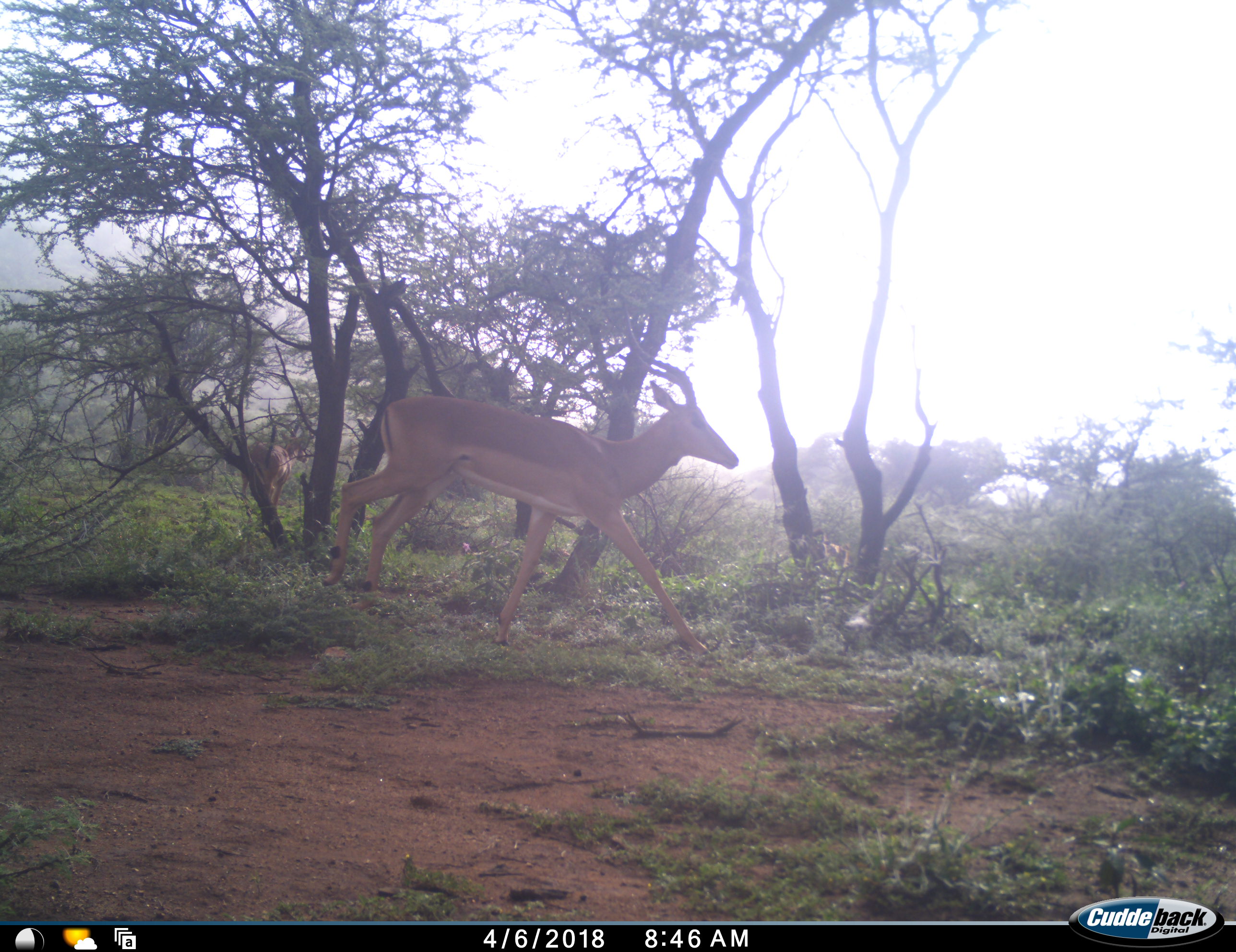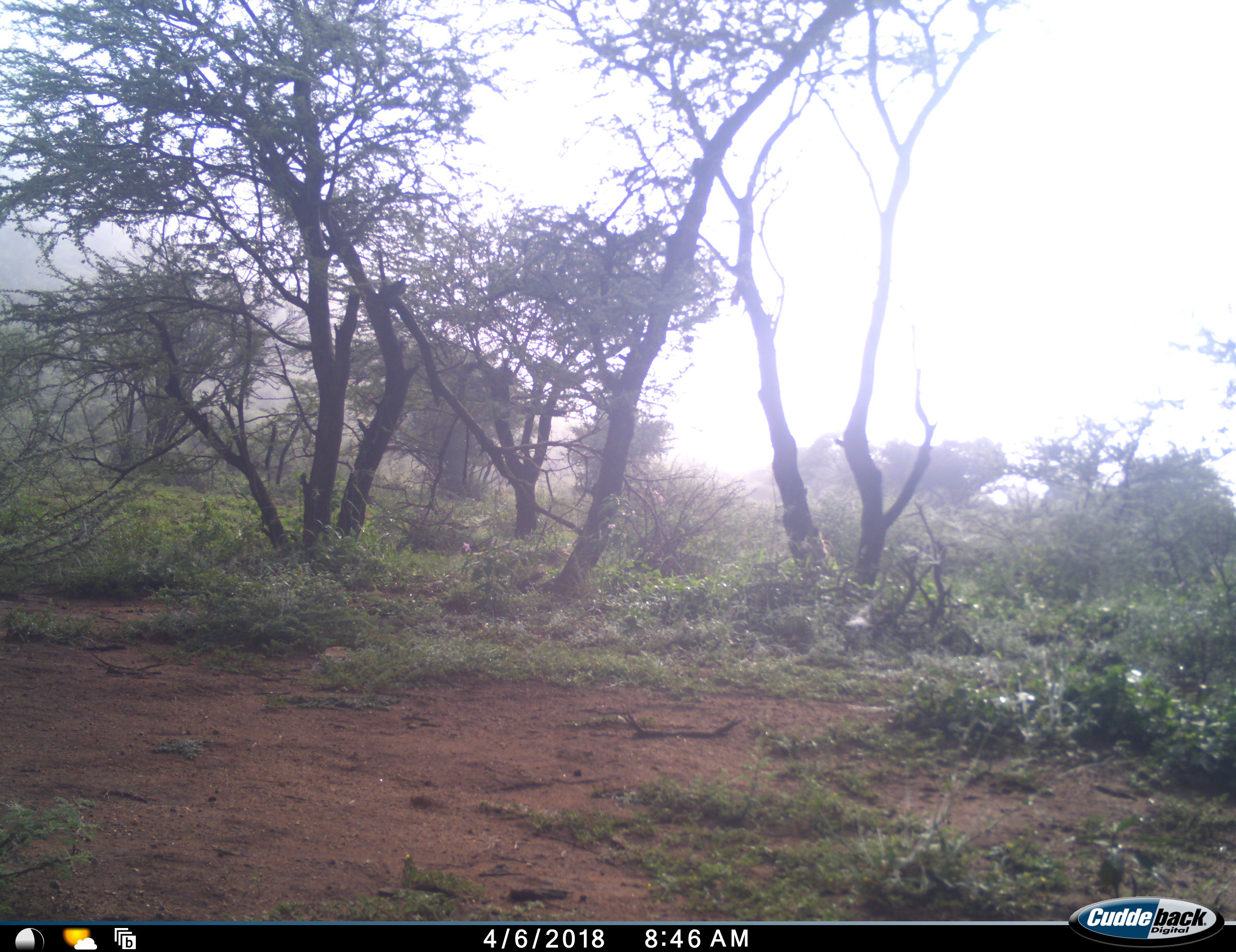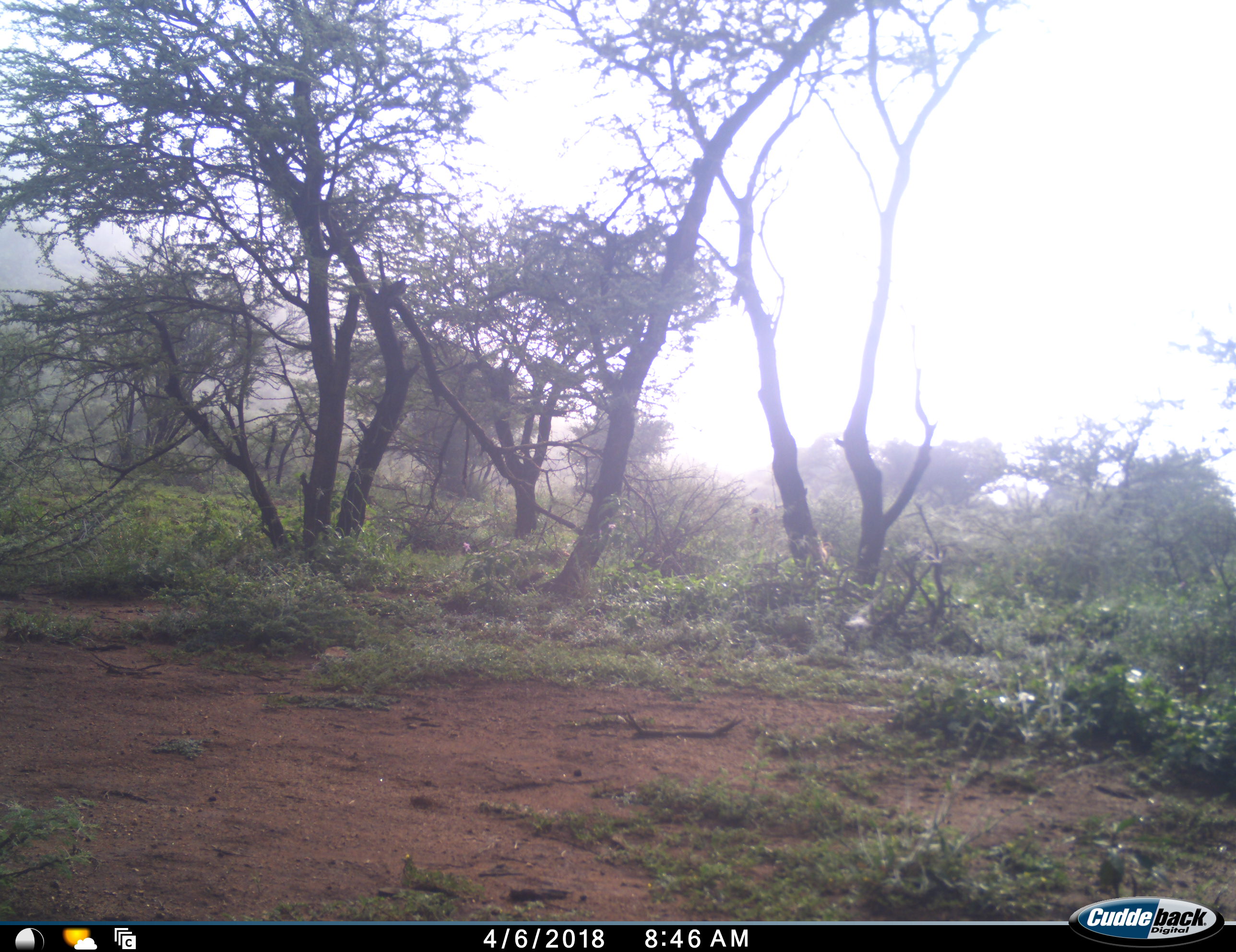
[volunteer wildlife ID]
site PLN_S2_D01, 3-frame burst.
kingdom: Animalia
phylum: Chordata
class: Mammalia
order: Artiodactyla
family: Bovidae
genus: Aepyceros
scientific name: Aepyceros melampus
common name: impala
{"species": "impala (Aepyceros melampus)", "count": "2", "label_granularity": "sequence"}